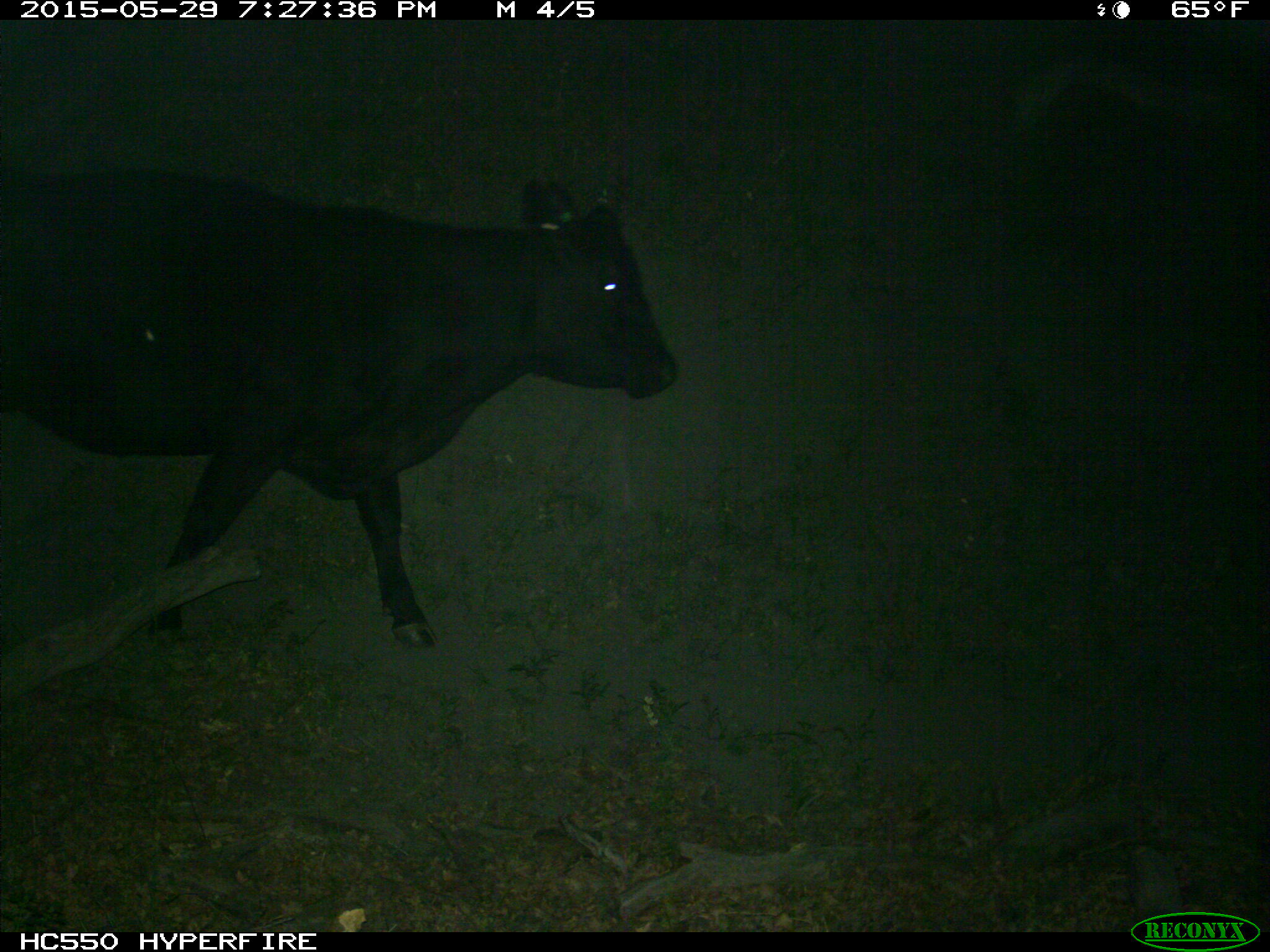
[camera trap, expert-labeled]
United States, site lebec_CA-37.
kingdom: Animalia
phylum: Chordata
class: Mammalia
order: Artiodactyla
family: Bovidae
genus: Bos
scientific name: Bos taurus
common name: domestic cow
Bos taurus (domestic cow).